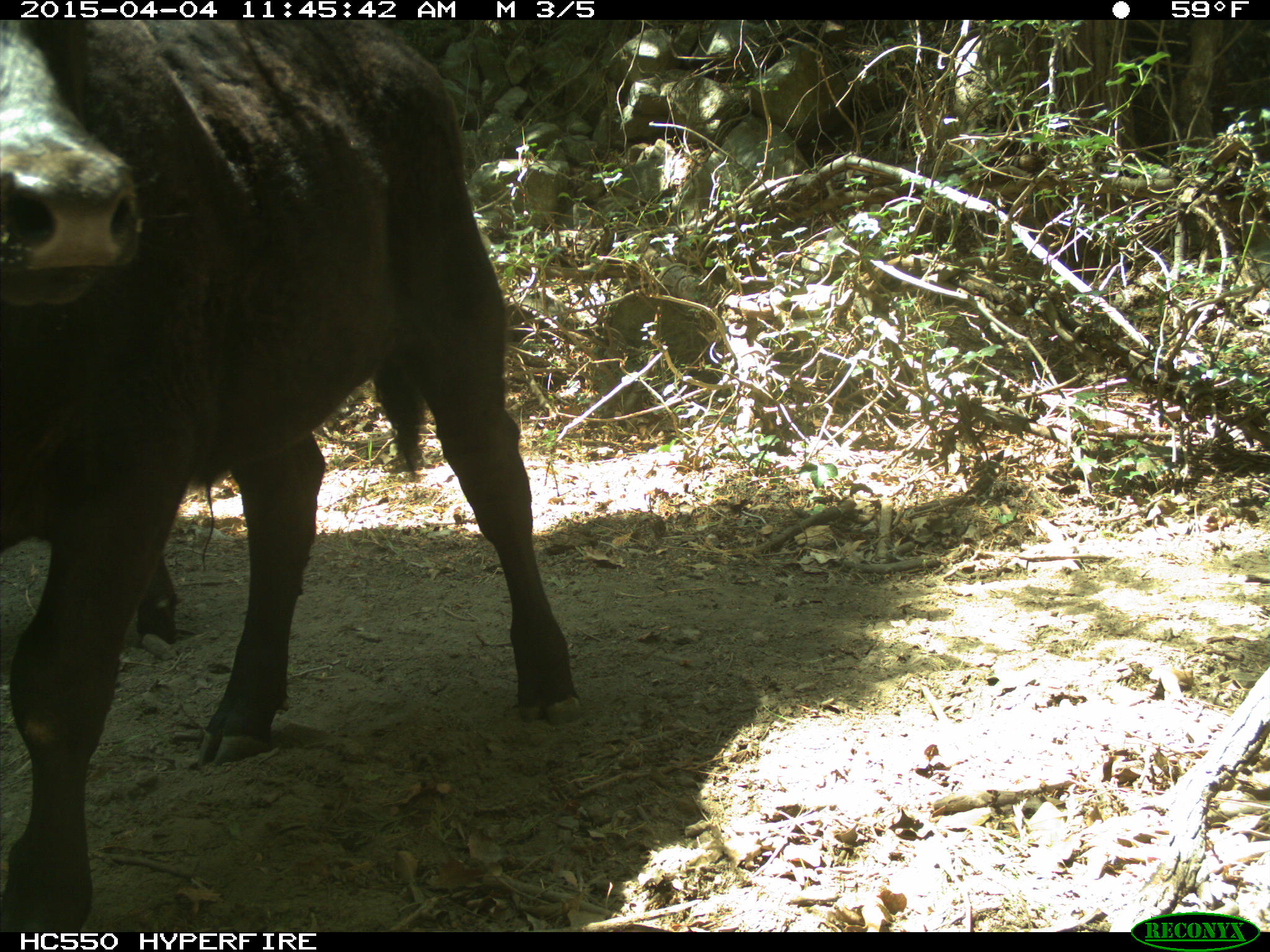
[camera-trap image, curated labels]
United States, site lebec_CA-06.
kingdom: Animalia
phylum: Chordata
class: Mammalia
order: Artiodactyla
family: Bovidae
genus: Bos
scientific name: Bos taurus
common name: domestic cow